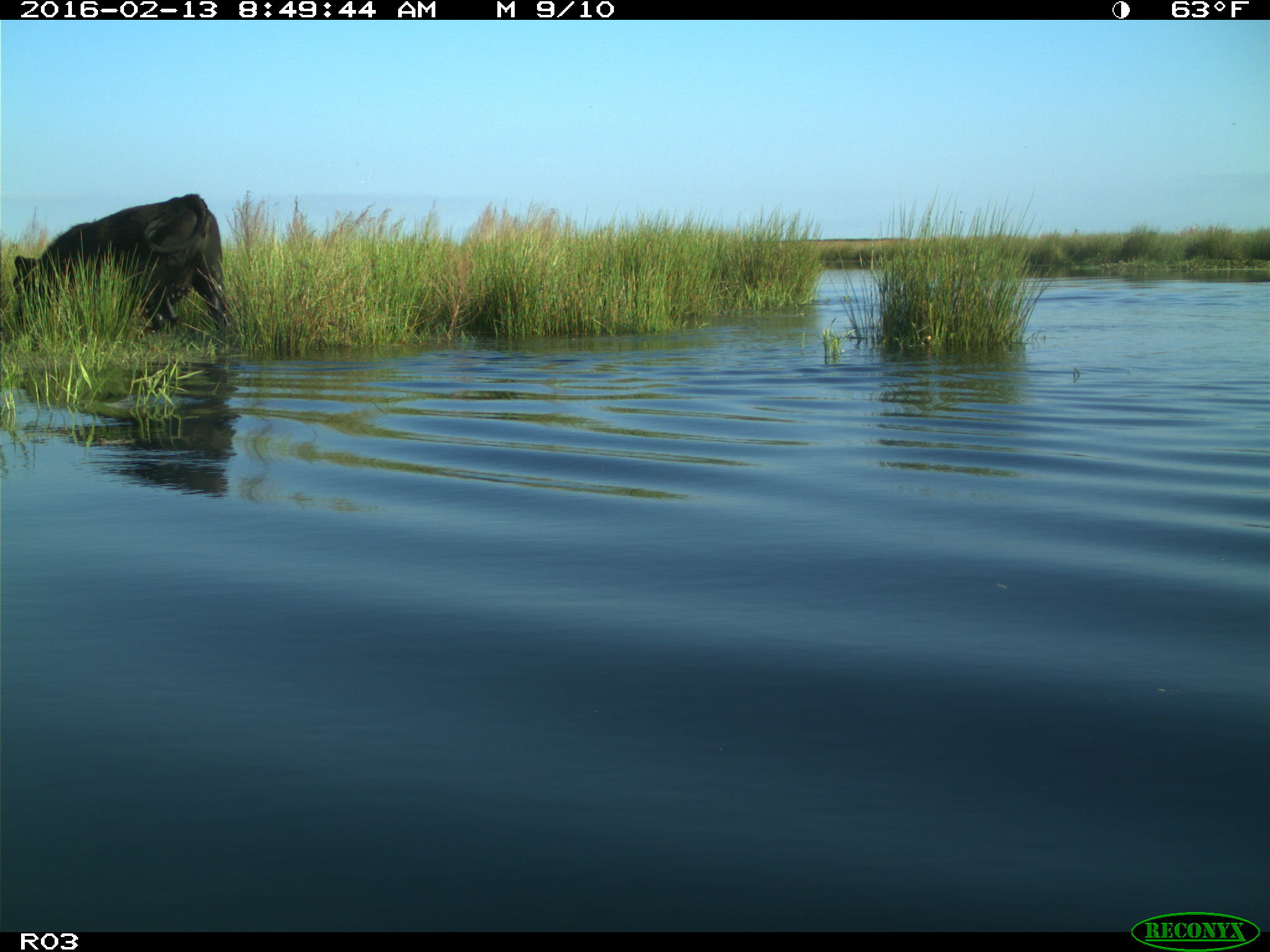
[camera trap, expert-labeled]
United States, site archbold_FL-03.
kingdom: Animalia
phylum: Chordata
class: Mammalia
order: Artiodactyla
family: Bovidae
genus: Bos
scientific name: Bos taurus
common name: domestic cow